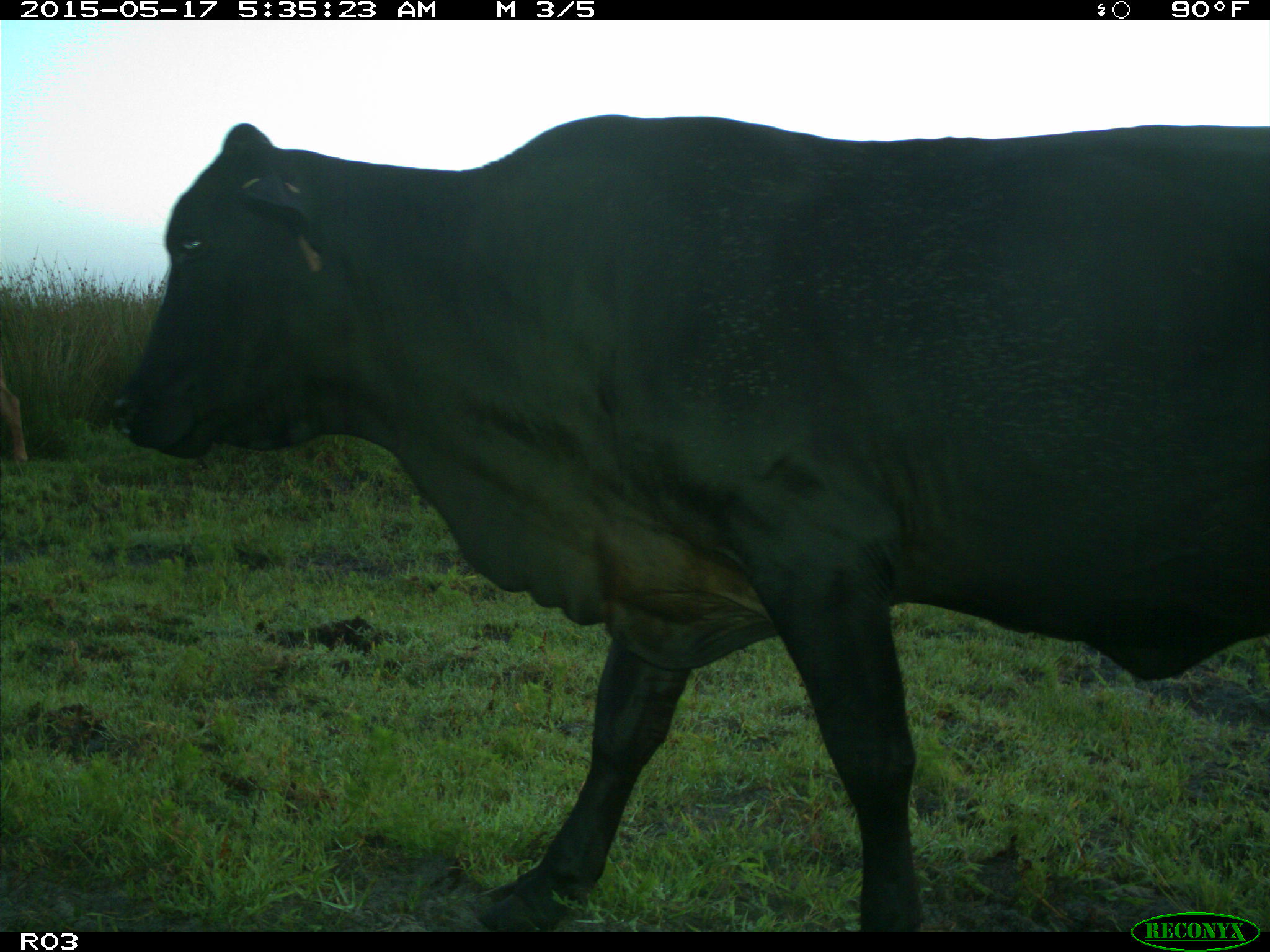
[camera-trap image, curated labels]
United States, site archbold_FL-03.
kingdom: Animalia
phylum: Chordata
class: Mammalia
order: Artiodactyla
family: Bovidae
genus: Bos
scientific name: Bos taurus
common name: domestic cow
Bos taurus (domestic cow).